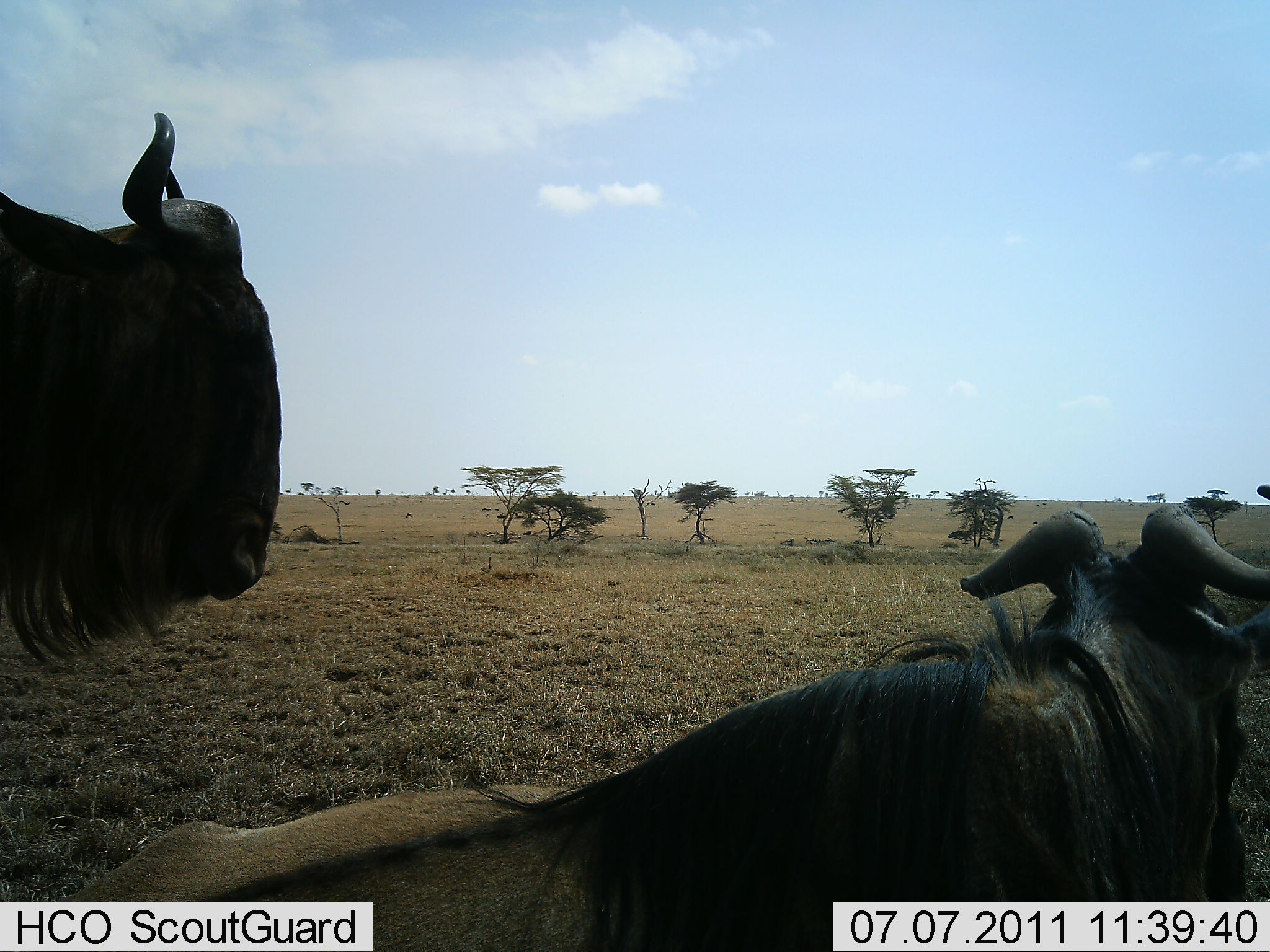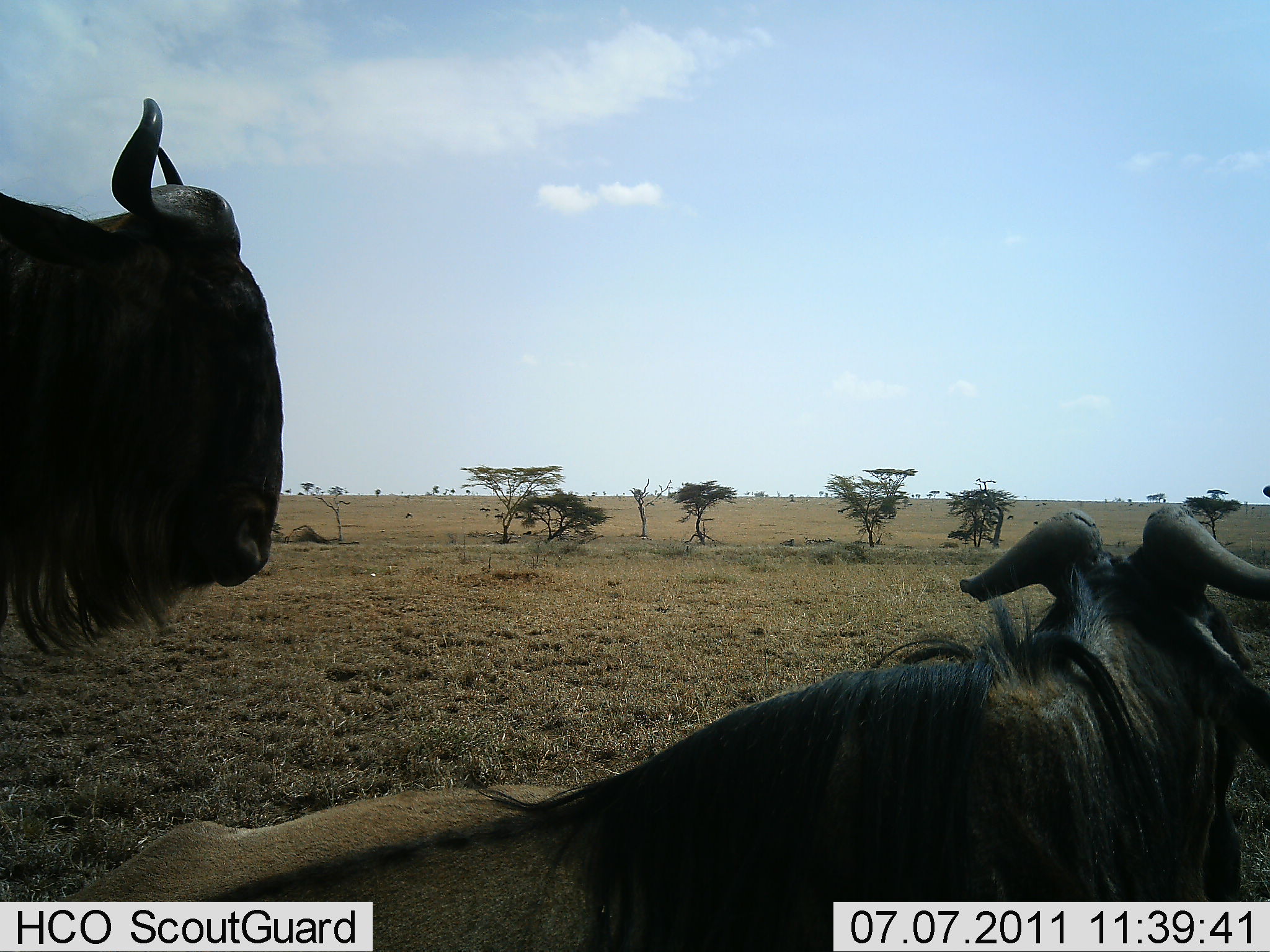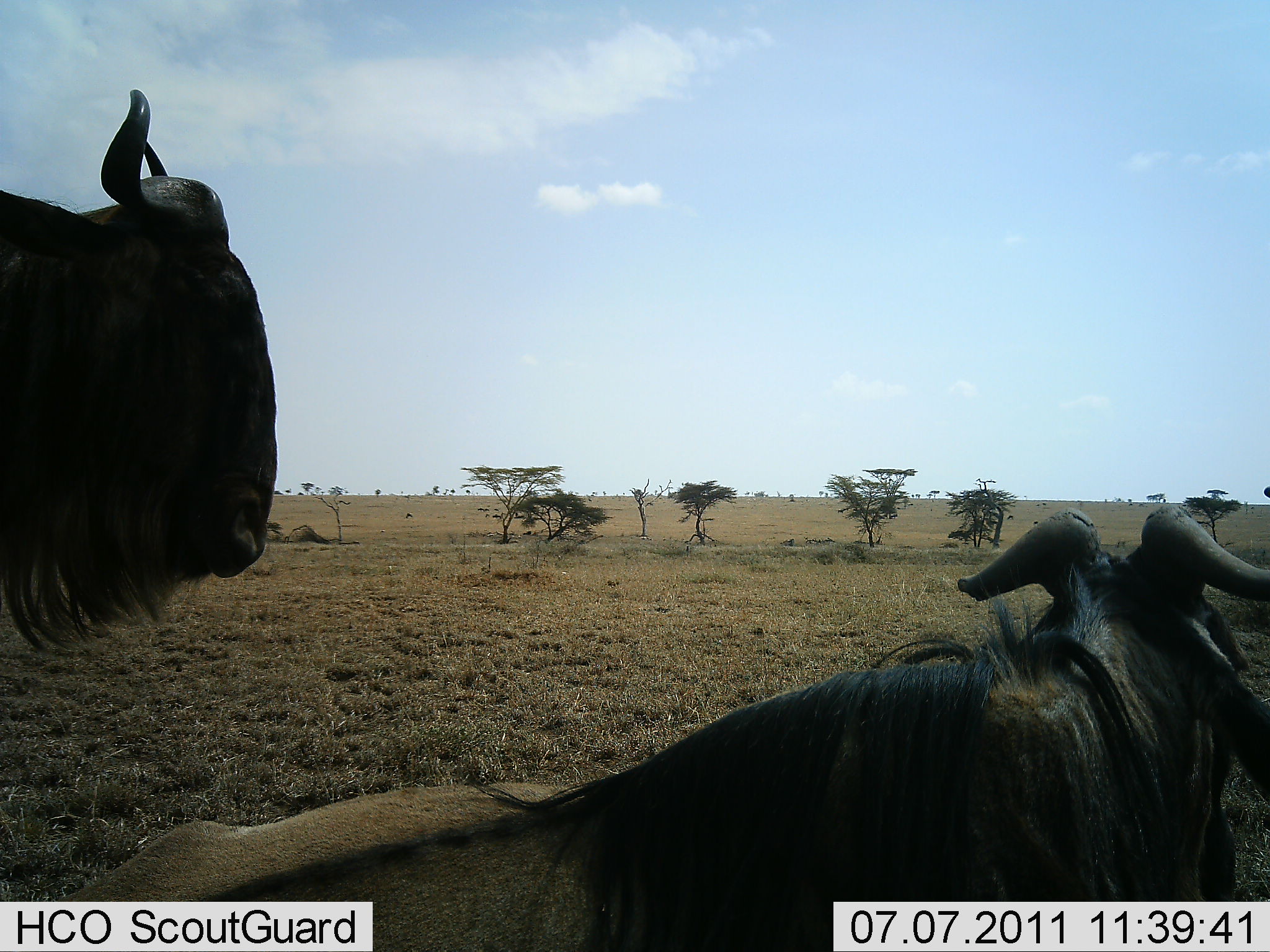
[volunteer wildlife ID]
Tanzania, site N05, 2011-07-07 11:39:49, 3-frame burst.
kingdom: Animalia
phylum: Chordata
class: Mammalia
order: Artiodactyla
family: Bovidae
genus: Connochaetes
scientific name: Connochaetes taurinus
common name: blue wildebeest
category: wildebeest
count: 2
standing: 64%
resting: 73%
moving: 9%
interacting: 0%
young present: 0%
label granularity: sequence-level